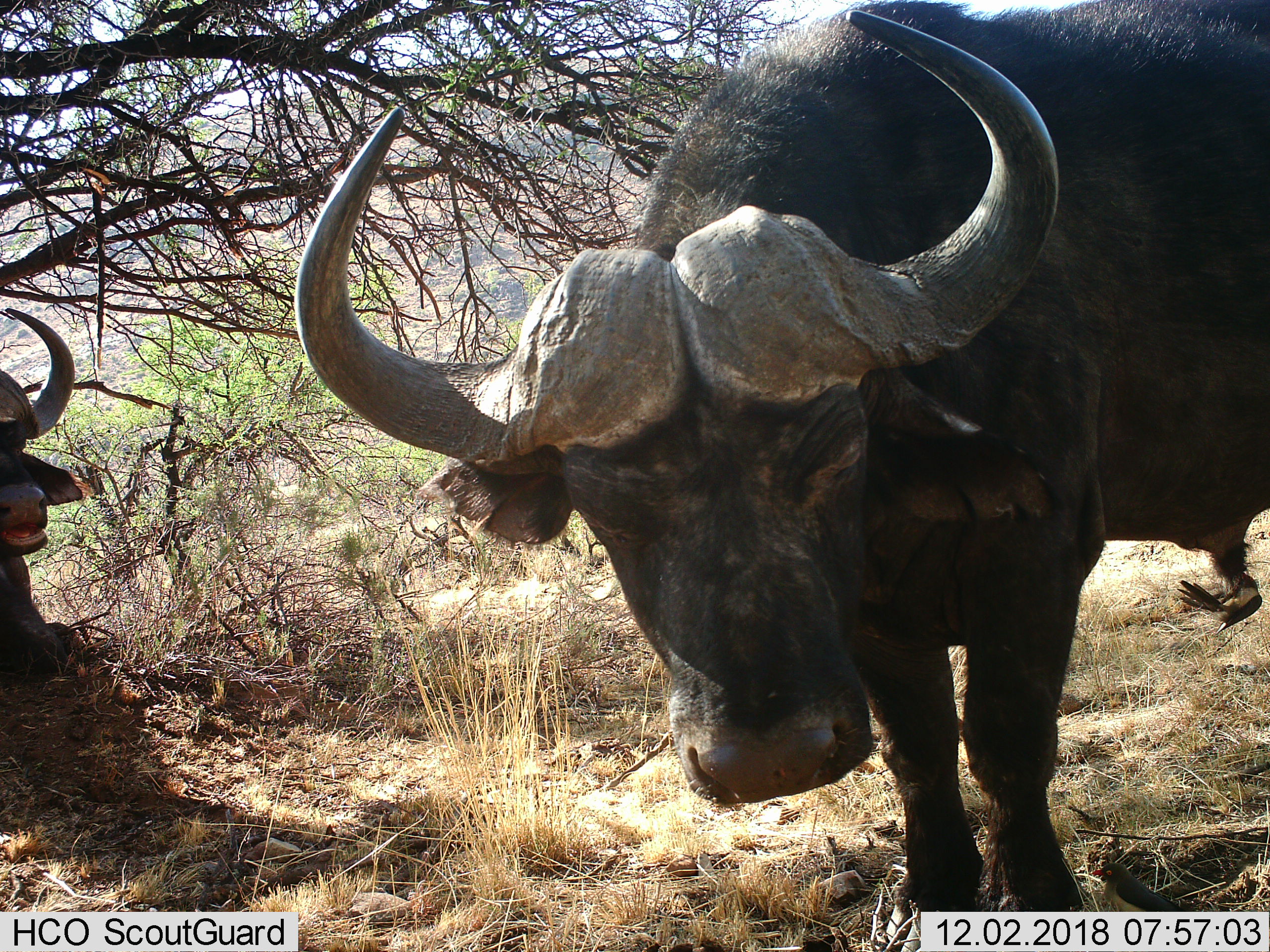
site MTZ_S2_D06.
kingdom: Animalia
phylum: Chordata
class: Mammalia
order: Artiodactyla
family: Bovidae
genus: Syncerus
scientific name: Syncerus caffer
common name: african buffalo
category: buffalo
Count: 2.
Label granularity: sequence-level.